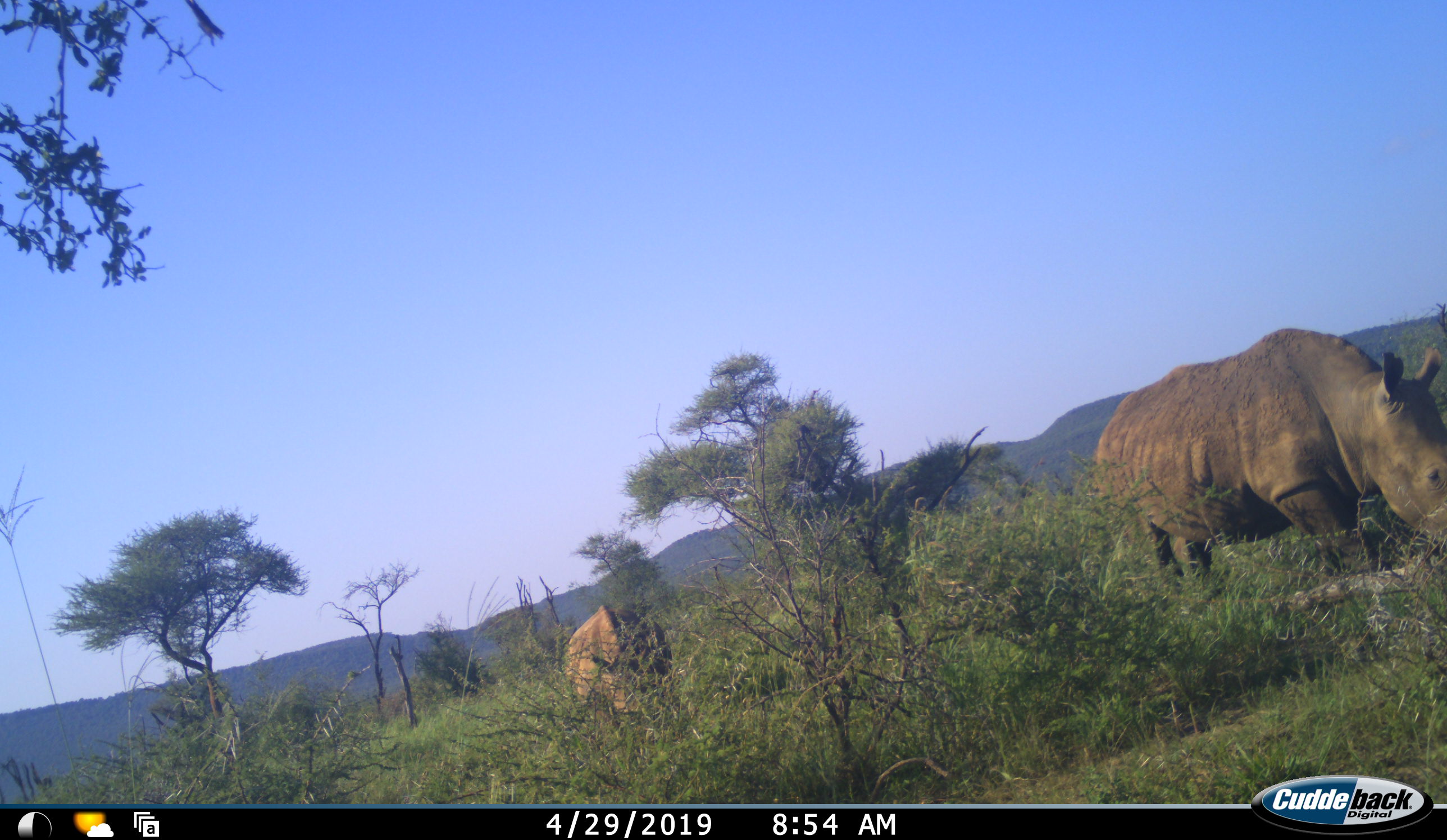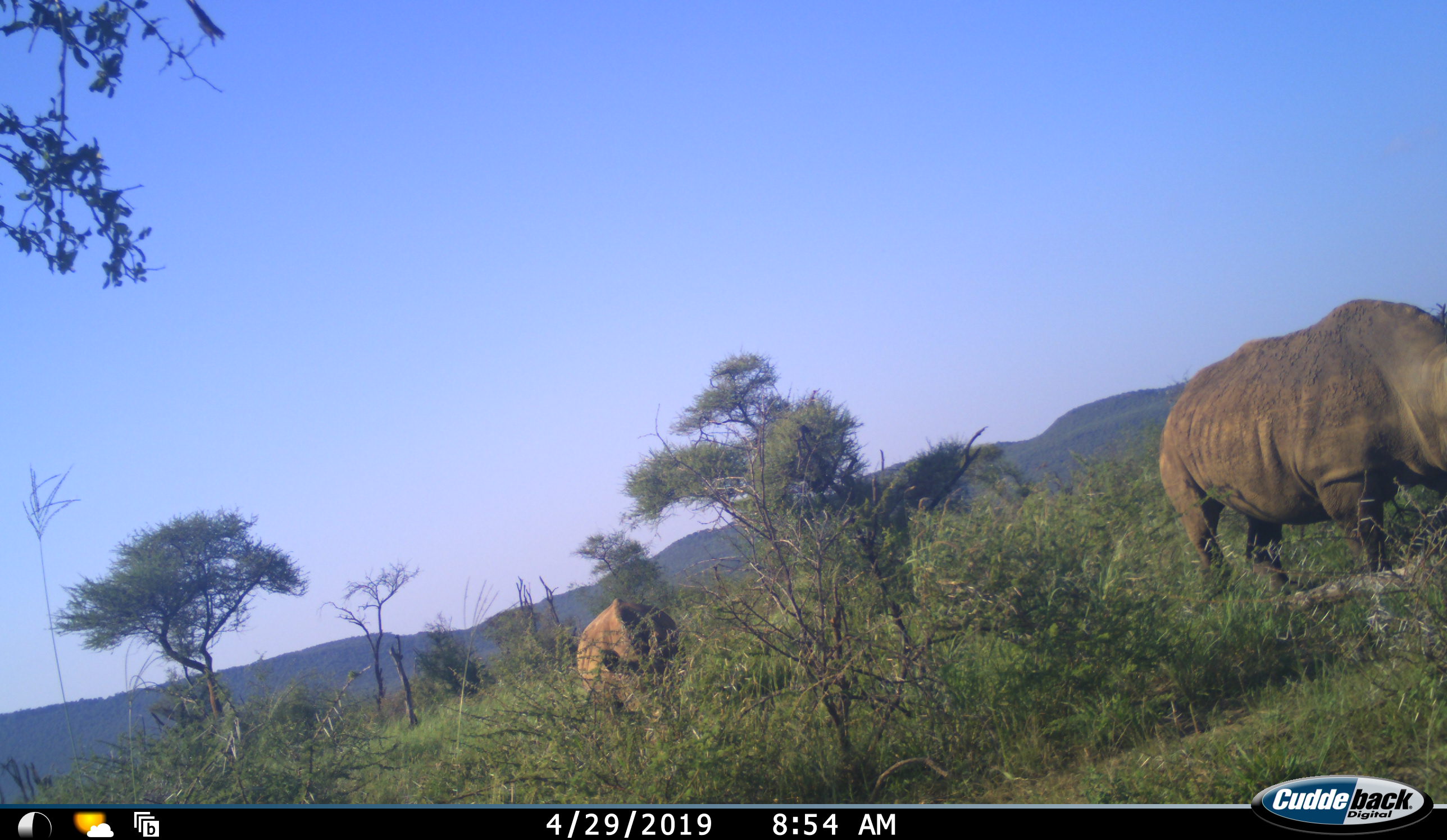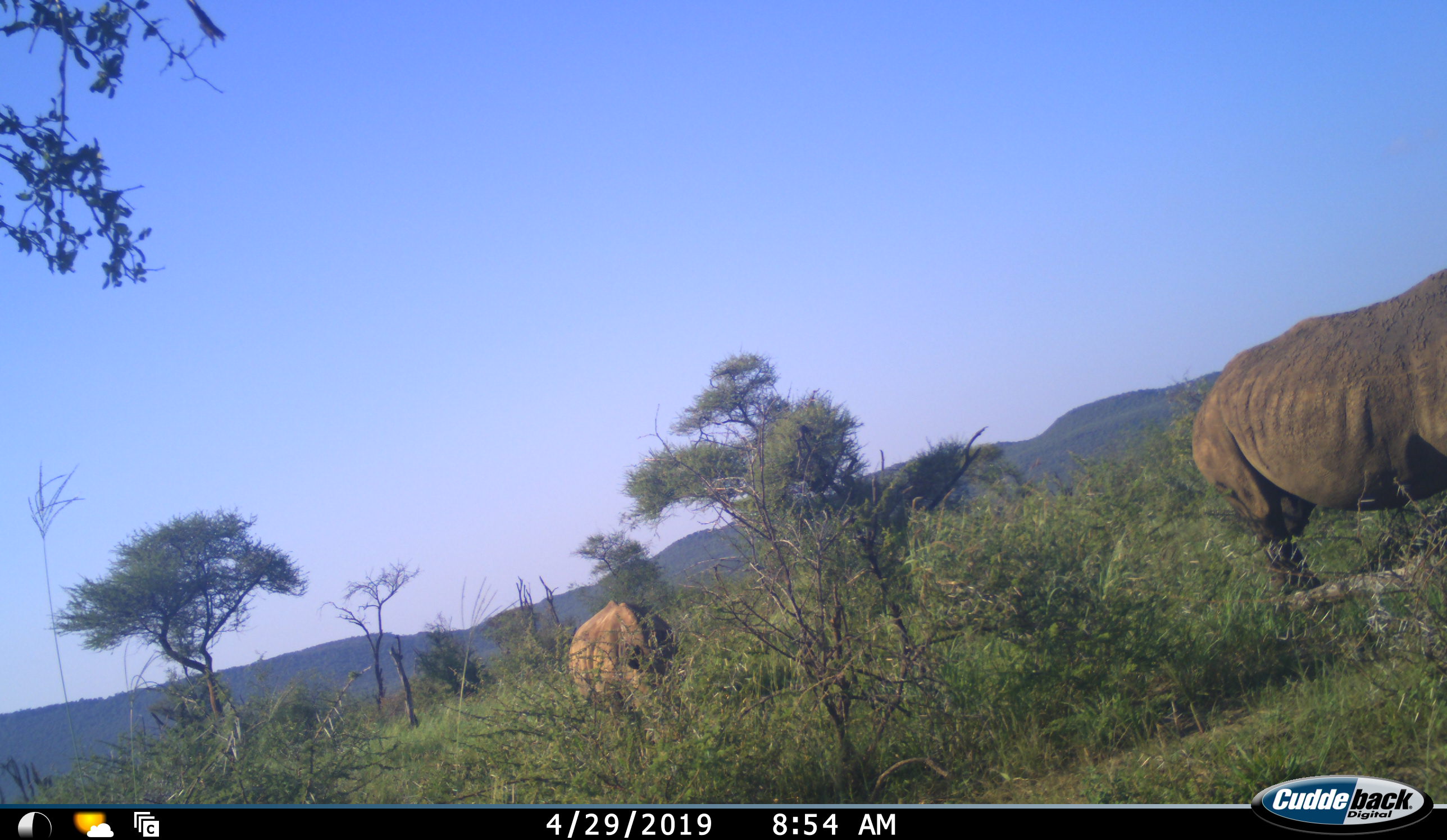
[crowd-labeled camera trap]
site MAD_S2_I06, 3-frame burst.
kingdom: Animalia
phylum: Chordata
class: Mammalia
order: Perissodactyla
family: Rhinocerotidae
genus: Ceratotherium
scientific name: Ceratotherium simum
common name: white rhinoceros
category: rhinoceroswhite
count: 2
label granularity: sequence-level